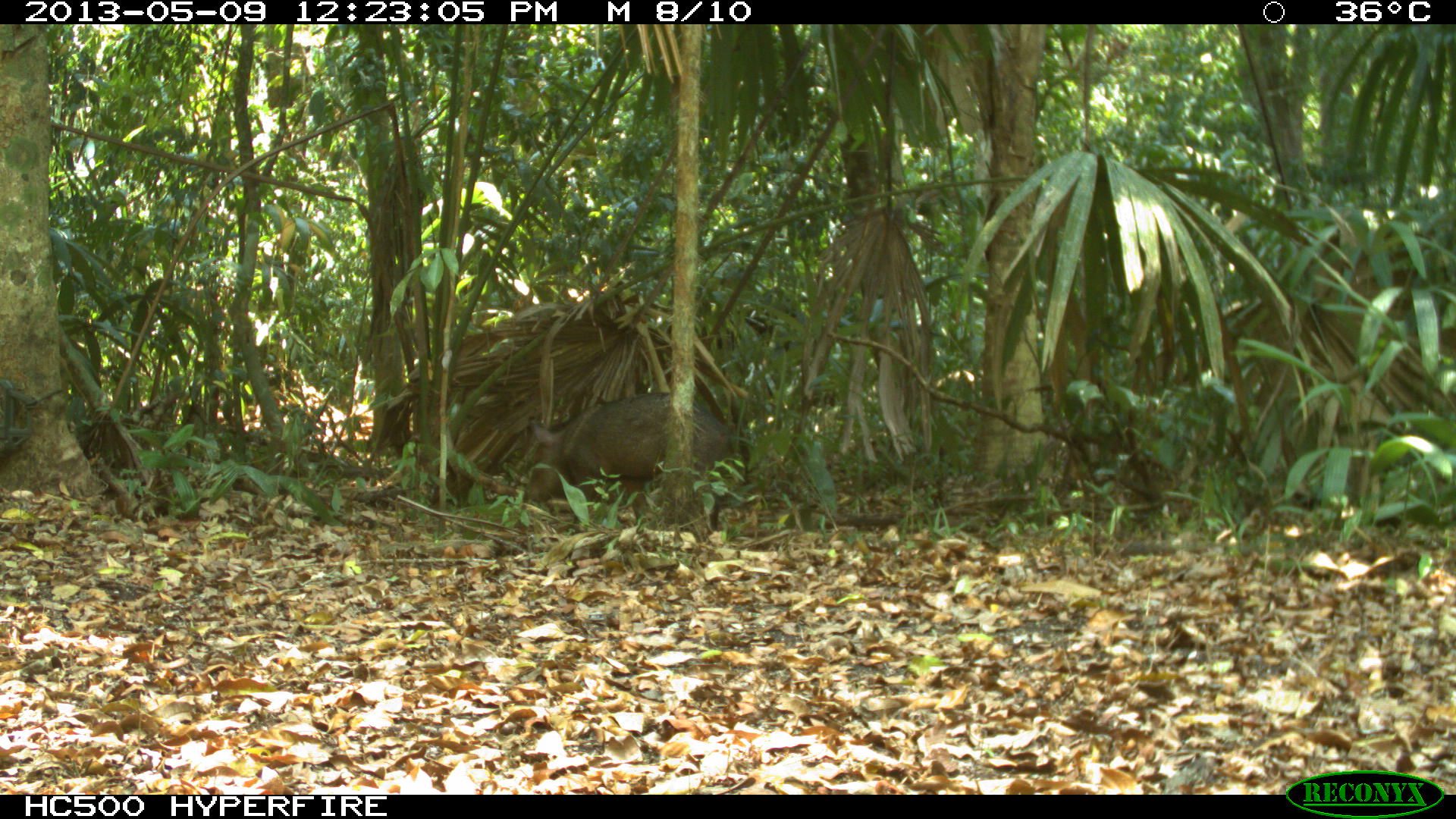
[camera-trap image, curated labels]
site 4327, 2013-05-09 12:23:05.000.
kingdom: Animalia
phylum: Chordata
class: Mammalia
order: Artiodactyla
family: Tayassuidae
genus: Pecari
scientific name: Pecari tajacu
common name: collared peccary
Pecari tajacu (collared peccary), count 2.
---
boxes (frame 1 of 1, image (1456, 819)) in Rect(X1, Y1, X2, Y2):
pecari tajacu: Rect(526, 391, 733, 532)